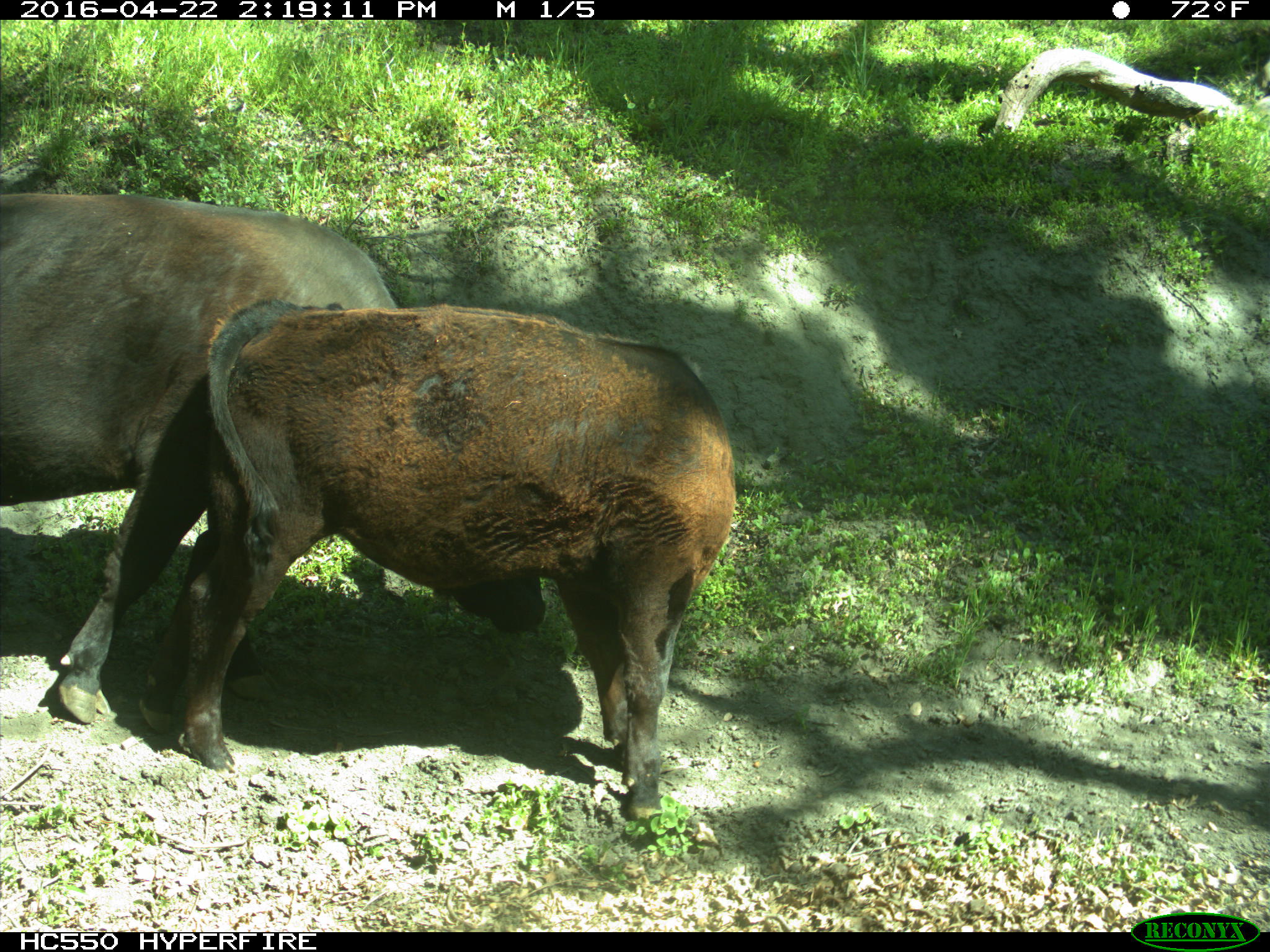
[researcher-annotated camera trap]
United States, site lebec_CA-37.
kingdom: Animalia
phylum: Chordata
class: Mammalia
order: Artiodactyla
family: Bovidae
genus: Bos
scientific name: Bos taurus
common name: domestic cow